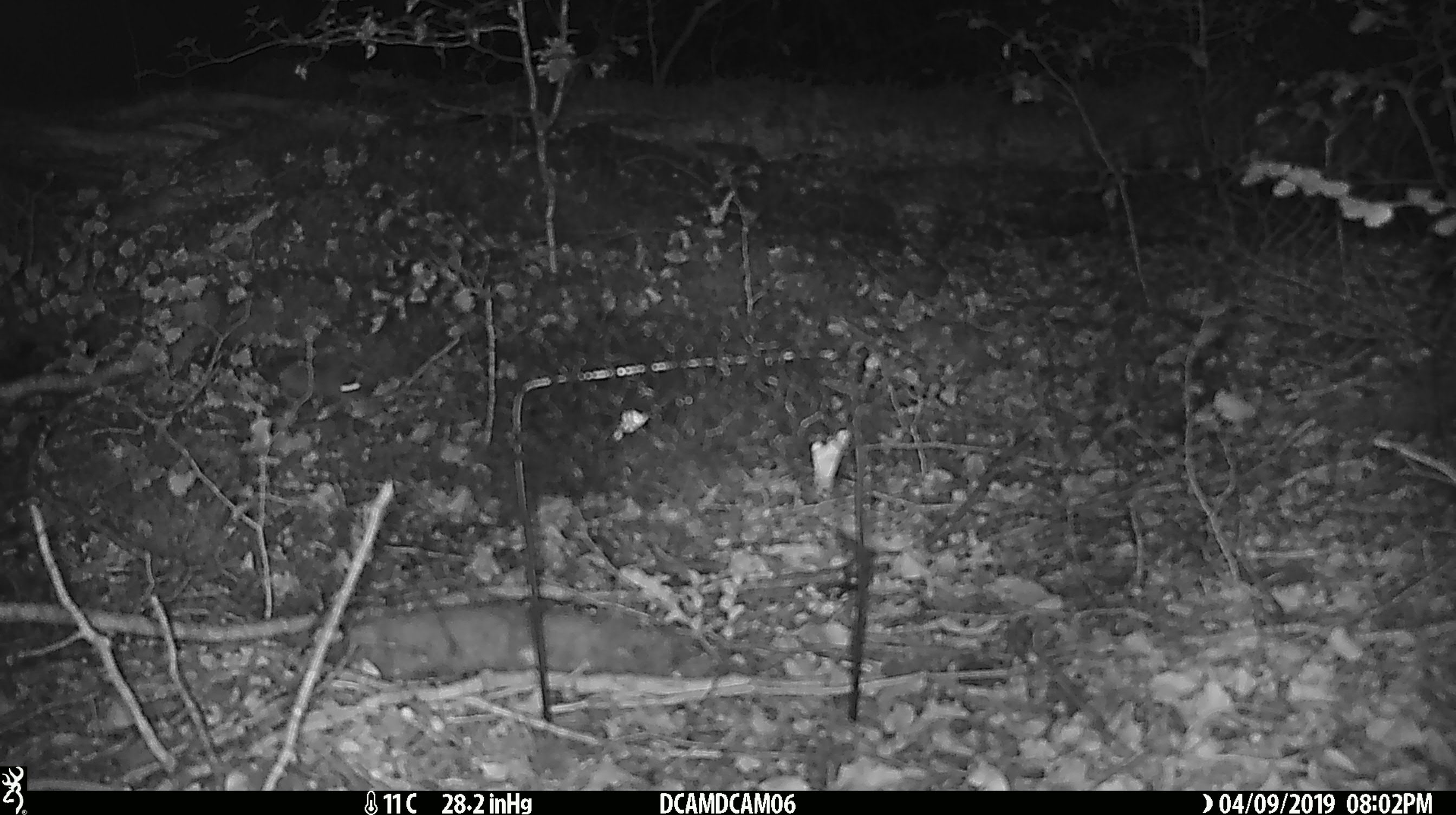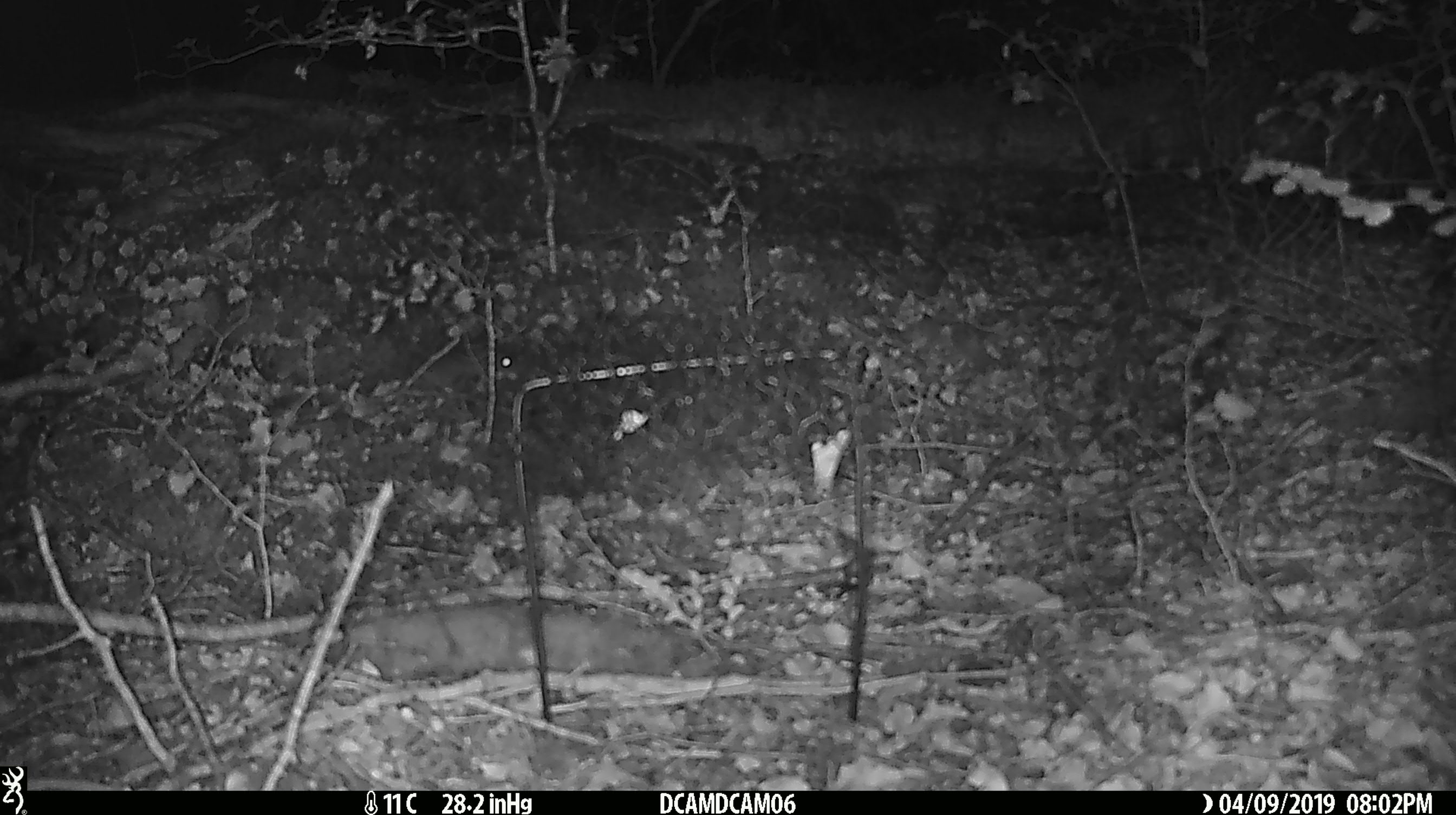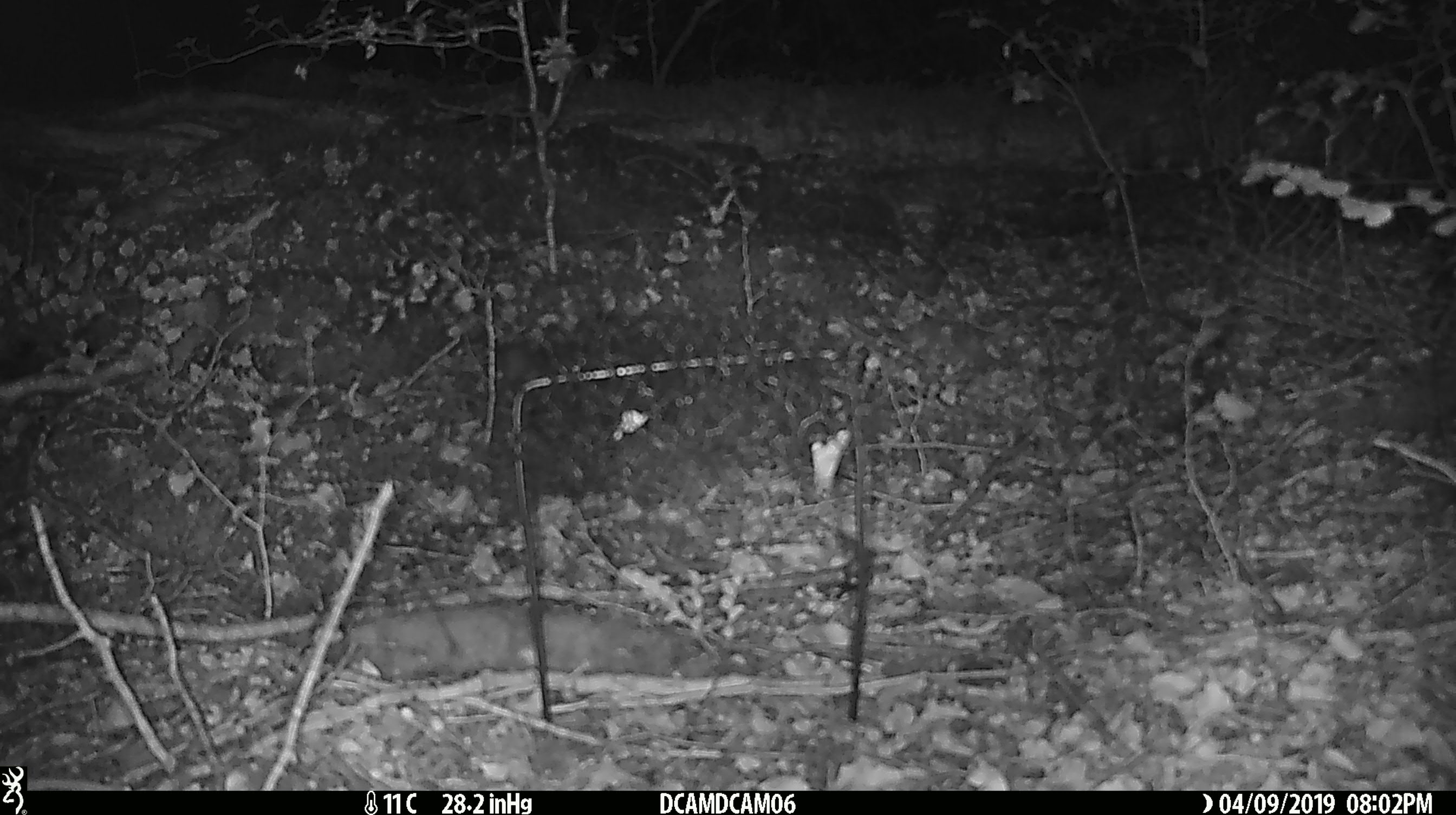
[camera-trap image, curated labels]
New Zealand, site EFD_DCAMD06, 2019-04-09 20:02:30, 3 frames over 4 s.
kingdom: Animalia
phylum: Chordata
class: Mammalia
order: Rodentia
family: Muridae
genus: Mus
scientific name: Mus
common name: mouse